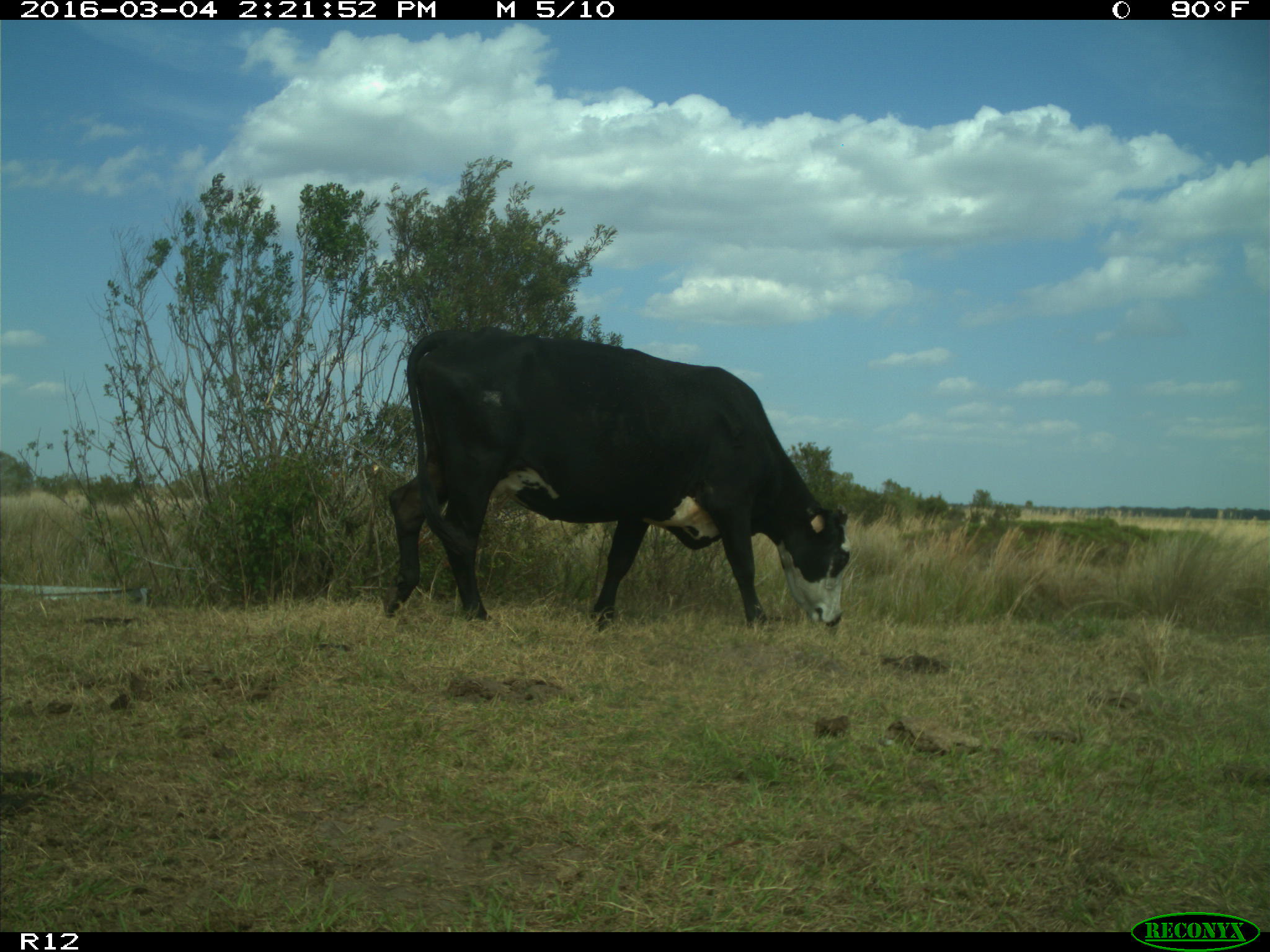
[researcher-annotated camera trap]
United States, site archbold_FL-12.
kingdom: Animalia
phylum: Chordata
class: Mammalia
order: Artiodactyla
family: Bovidae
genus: Bos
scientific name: Bos taurus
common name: domestic cow